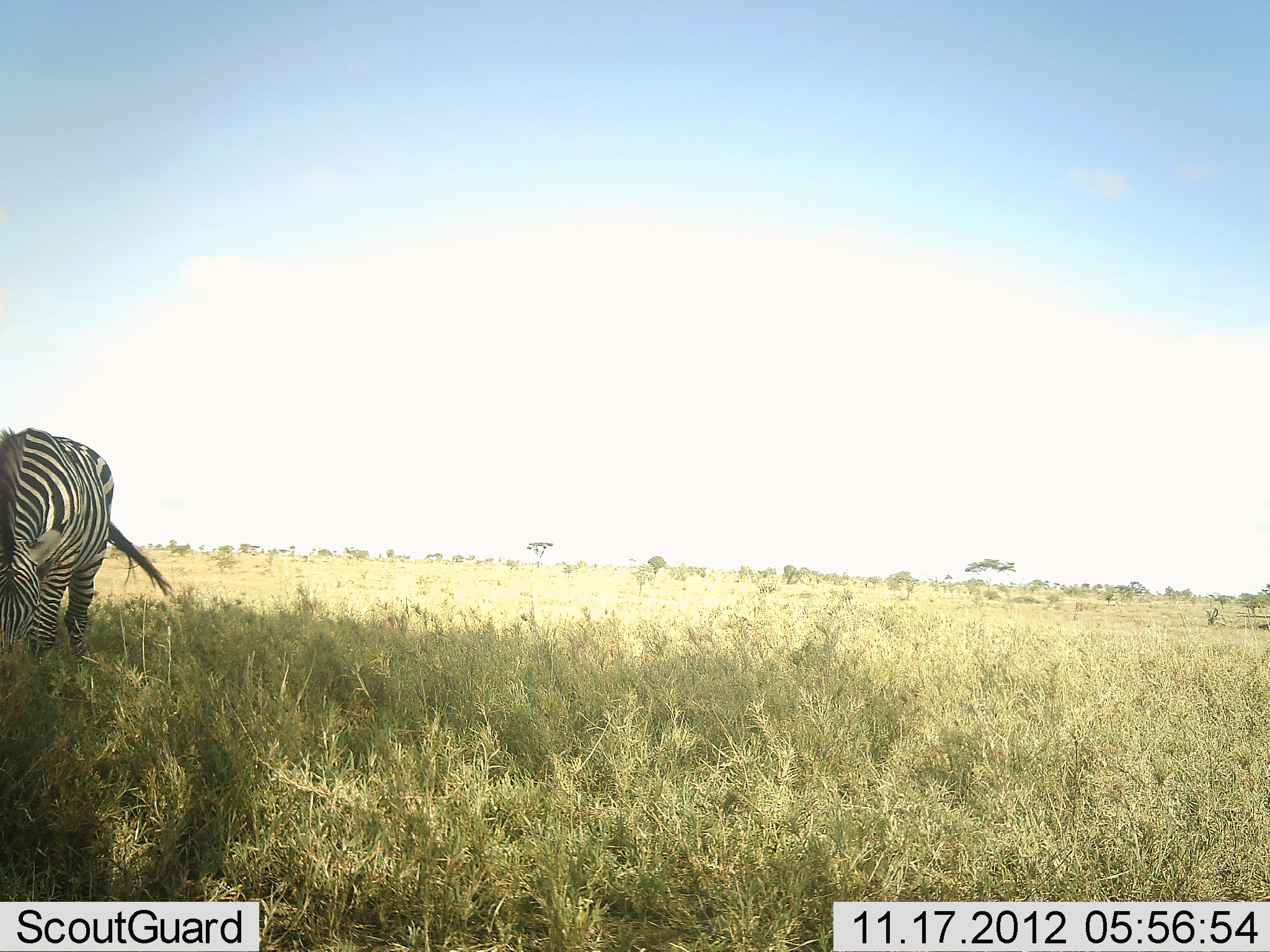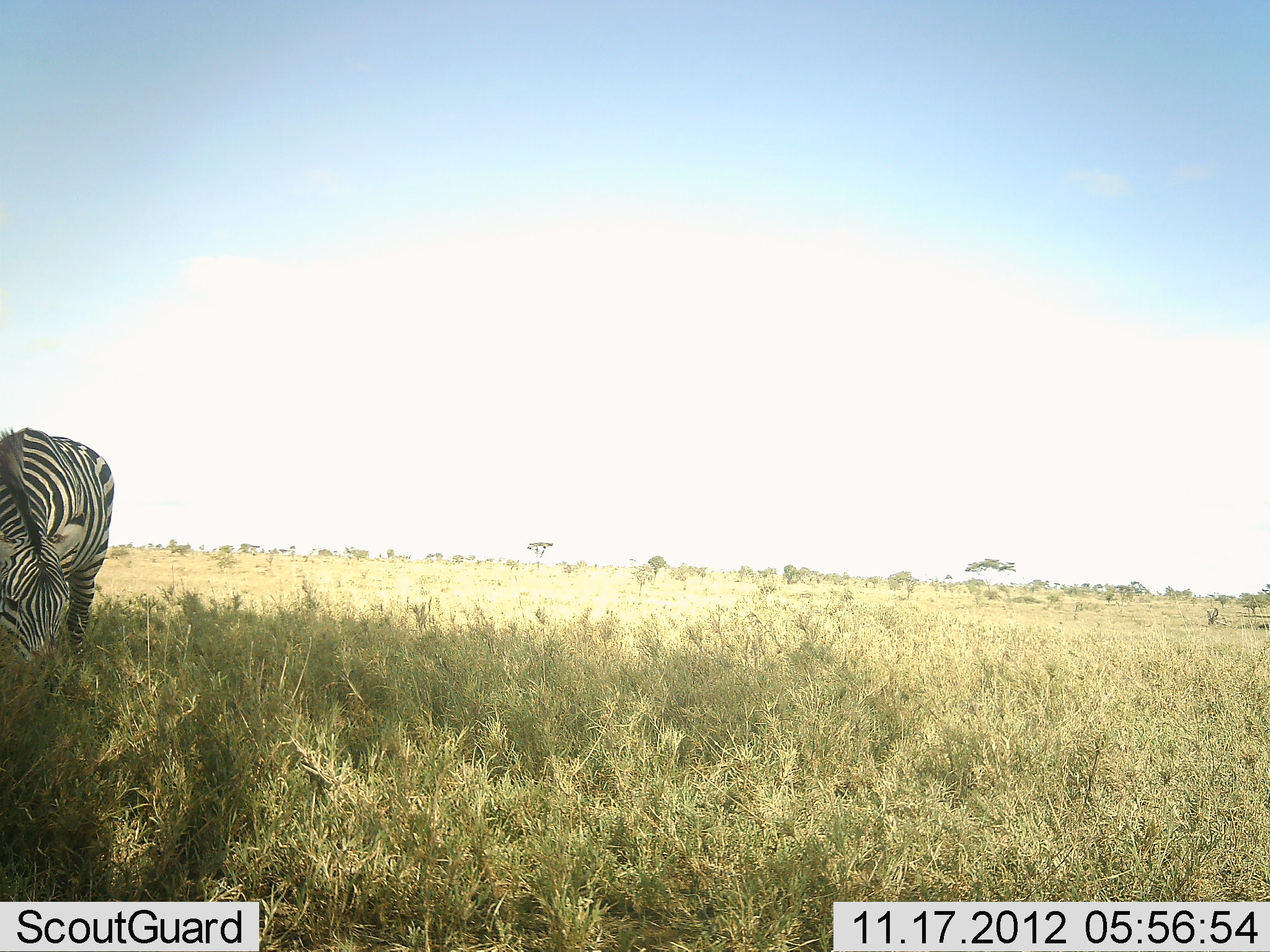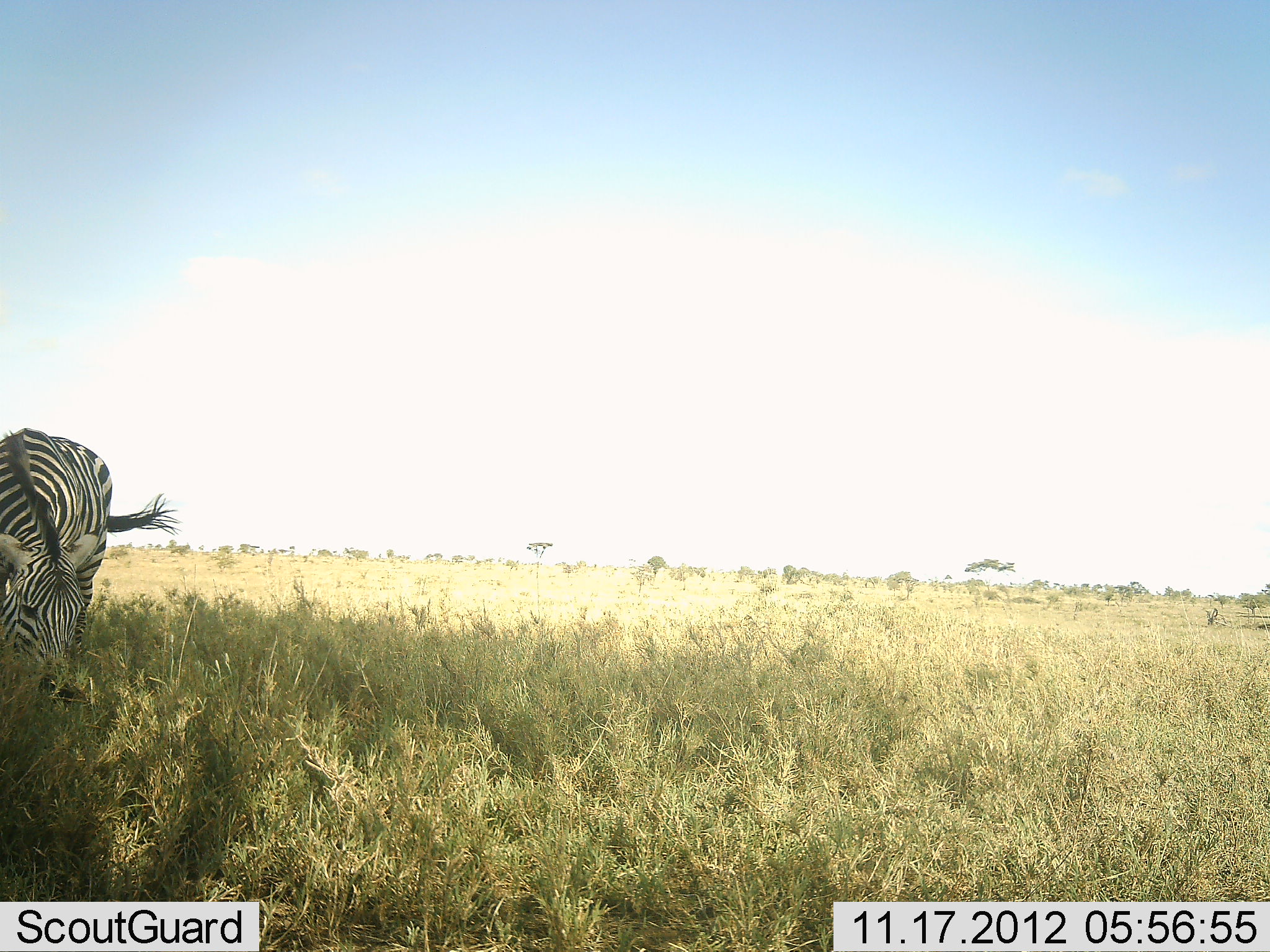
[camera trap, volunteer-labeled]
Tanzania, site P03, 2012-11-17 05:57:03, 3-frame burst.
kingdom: Animalia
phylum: Chordata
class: Mammalia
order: Perissodactyla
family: Equidae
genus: Equus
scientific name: Equus quagga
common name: plains zebra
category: zebra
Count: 1.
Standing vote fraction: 30%.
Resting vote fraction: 0%.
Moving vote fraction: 0%.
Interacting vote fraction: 0%.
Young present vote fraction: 0%.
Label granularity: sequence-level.